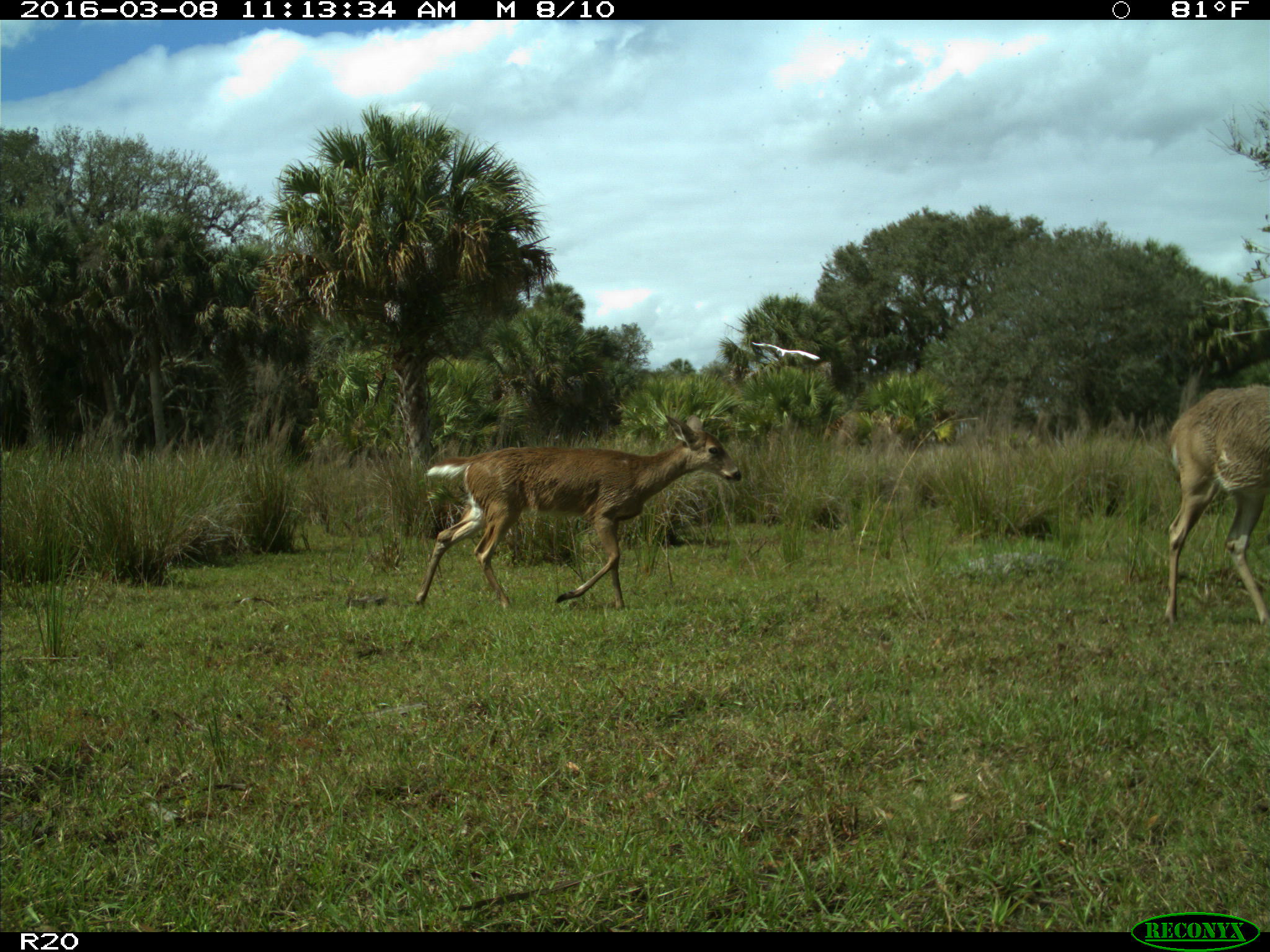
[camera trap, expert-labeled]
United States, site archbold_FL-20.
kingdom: Animalia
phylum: Chordata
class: Mammalia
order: Artiodactyla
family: Cervidae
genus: Odocoileus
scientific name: Odocoileus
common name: deer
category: unidentified deer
Unidentified deer (deer) (Odocoileus).